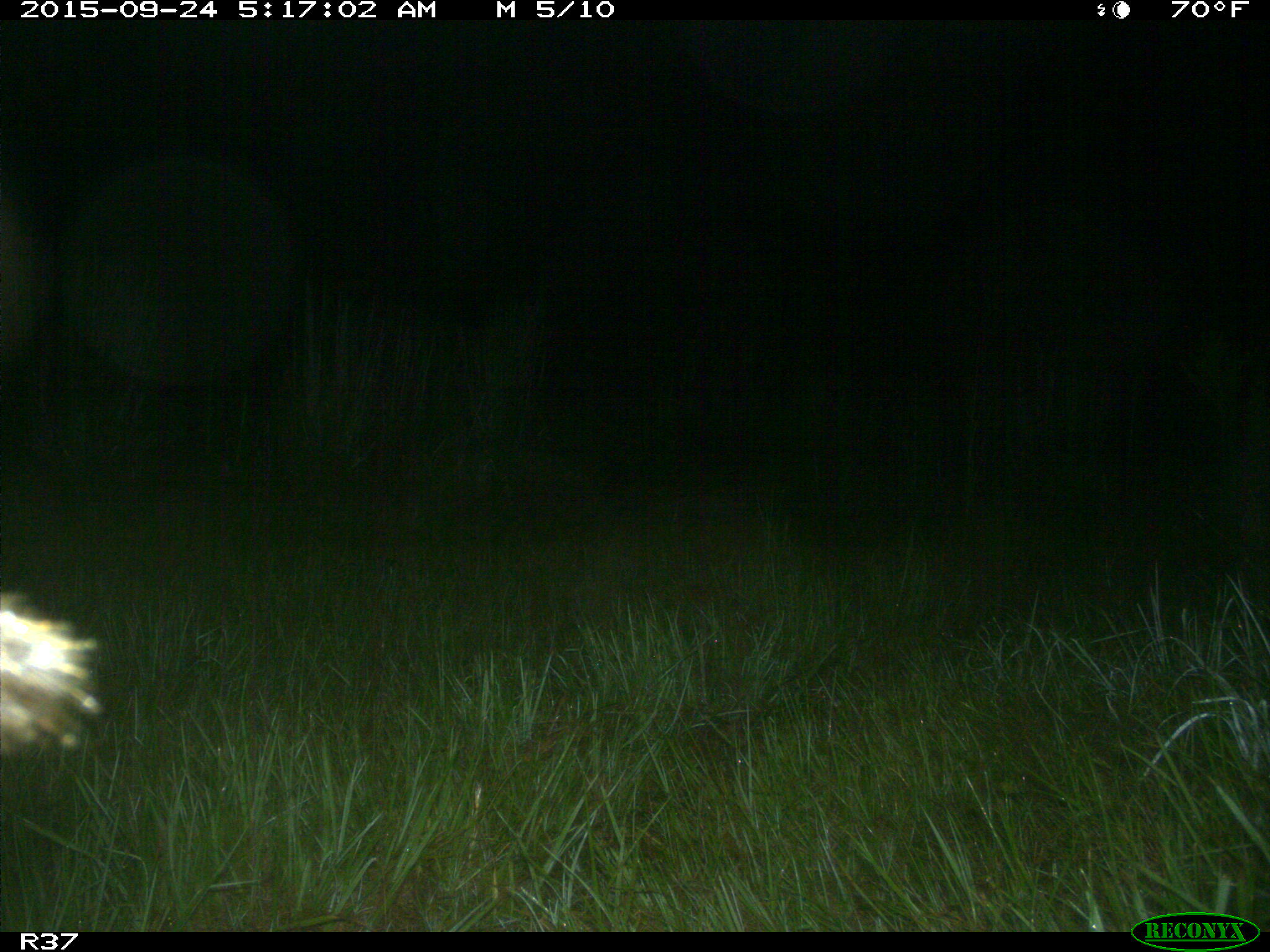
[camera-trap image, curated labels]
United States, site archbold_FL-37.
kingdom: Animalia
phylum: Chordata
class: Mammalia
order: Artiodactyla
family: Suidae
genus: Sus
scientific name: Sus scrofa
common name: wild boar